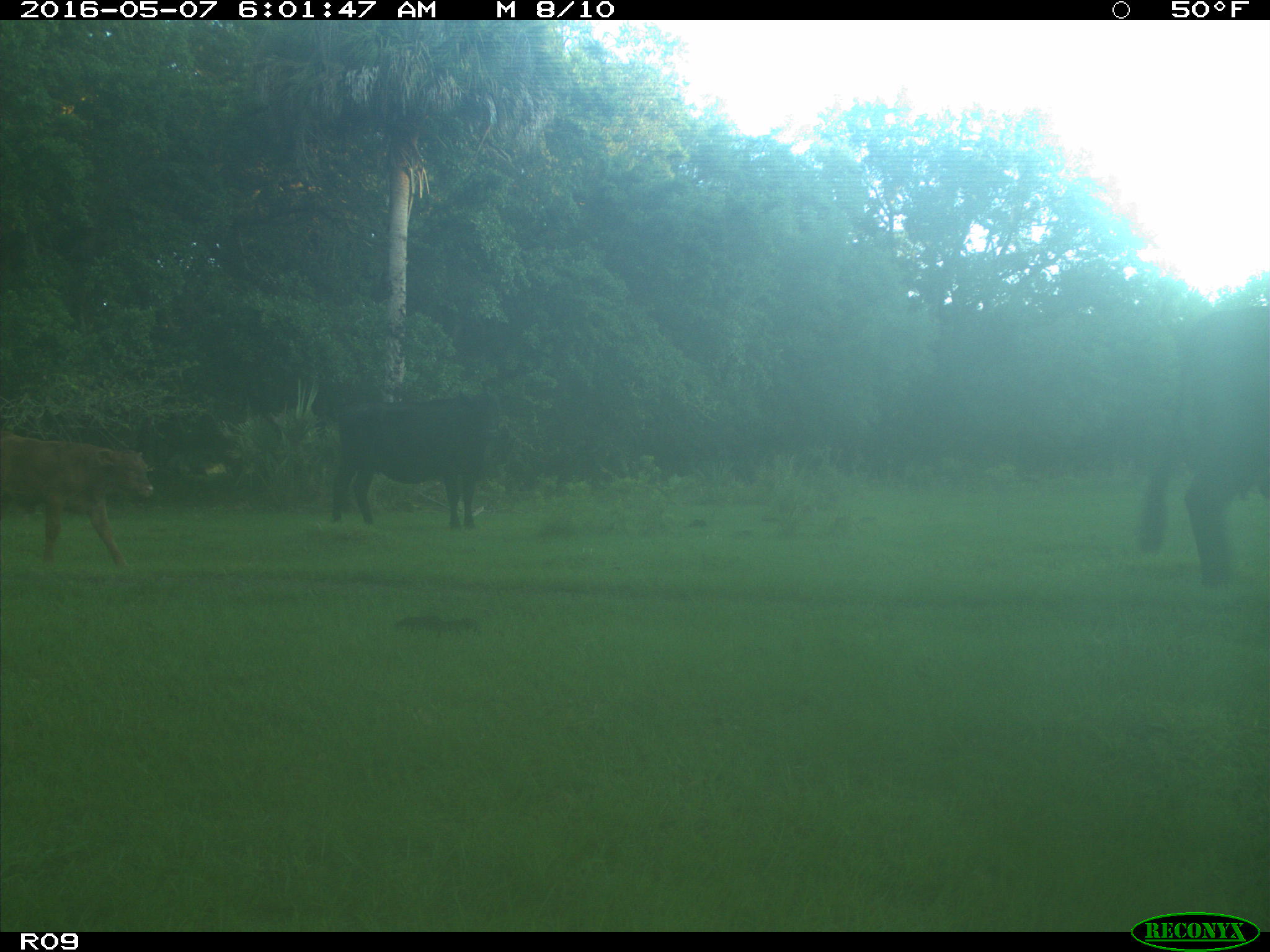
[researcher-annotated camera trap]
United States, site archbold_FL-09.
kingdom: Animalia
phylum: Chordata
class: Mammalia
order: Artiodactyla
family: Bovidae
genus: Bos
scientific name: Bos taurus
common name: domestic cow